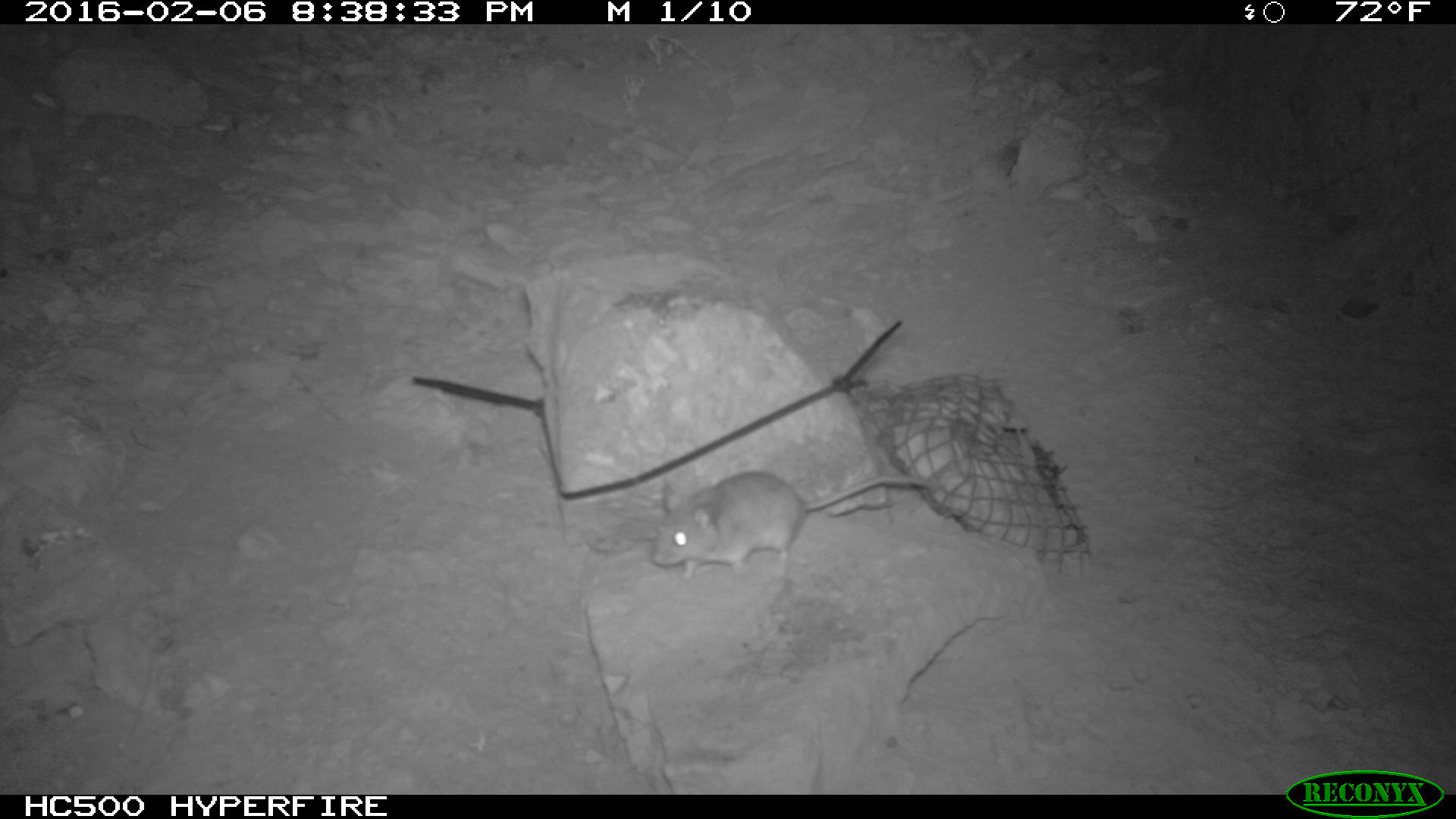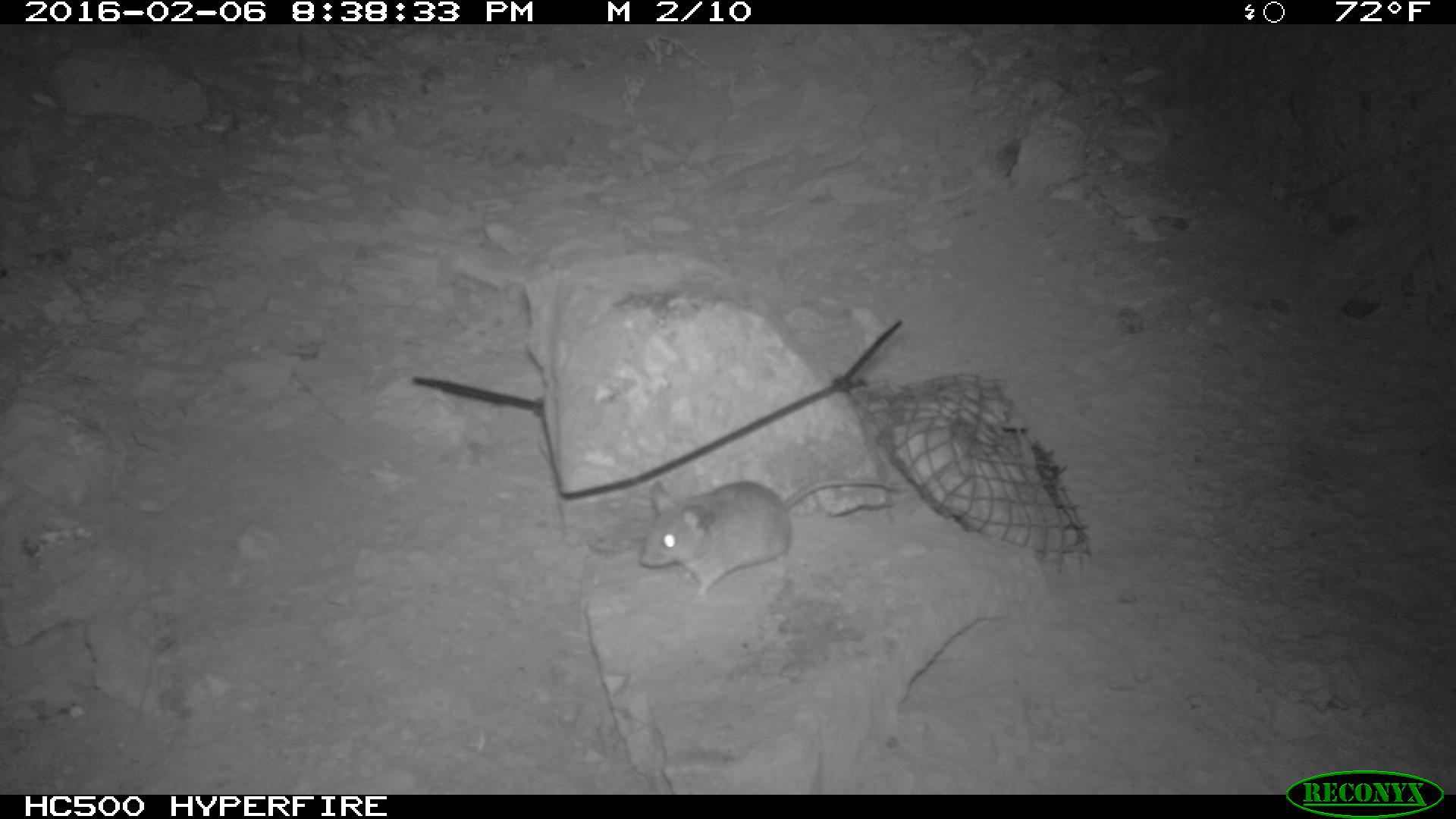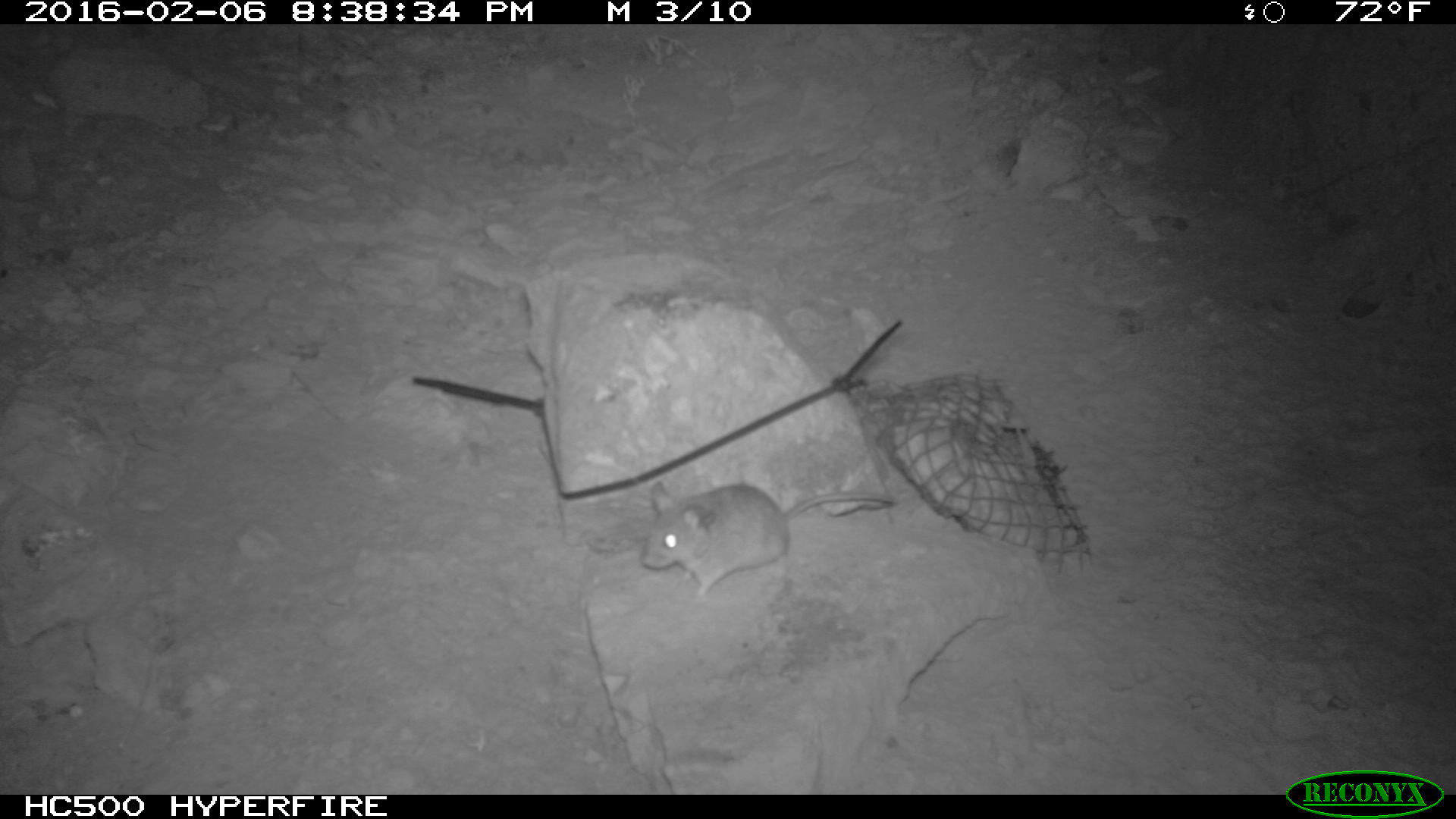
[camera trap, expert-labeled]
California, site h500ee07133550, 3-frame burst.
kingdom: Animalia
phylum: Chordata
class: Mammalia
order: Rodentia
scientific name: Rodentia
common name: rodent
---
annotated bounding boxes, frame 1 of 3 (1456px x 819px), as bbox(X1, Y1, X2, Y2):
rodent: bbox(650, 470, 929, 583)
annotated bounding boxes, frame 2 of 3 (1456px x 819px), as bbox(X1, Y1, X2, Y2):
rodent: bbox(637, 479, 910, 598)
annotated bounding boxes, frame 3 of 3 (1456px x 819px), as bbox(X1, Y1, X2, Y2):
rodent: bbox(642, 480, 898, 599)